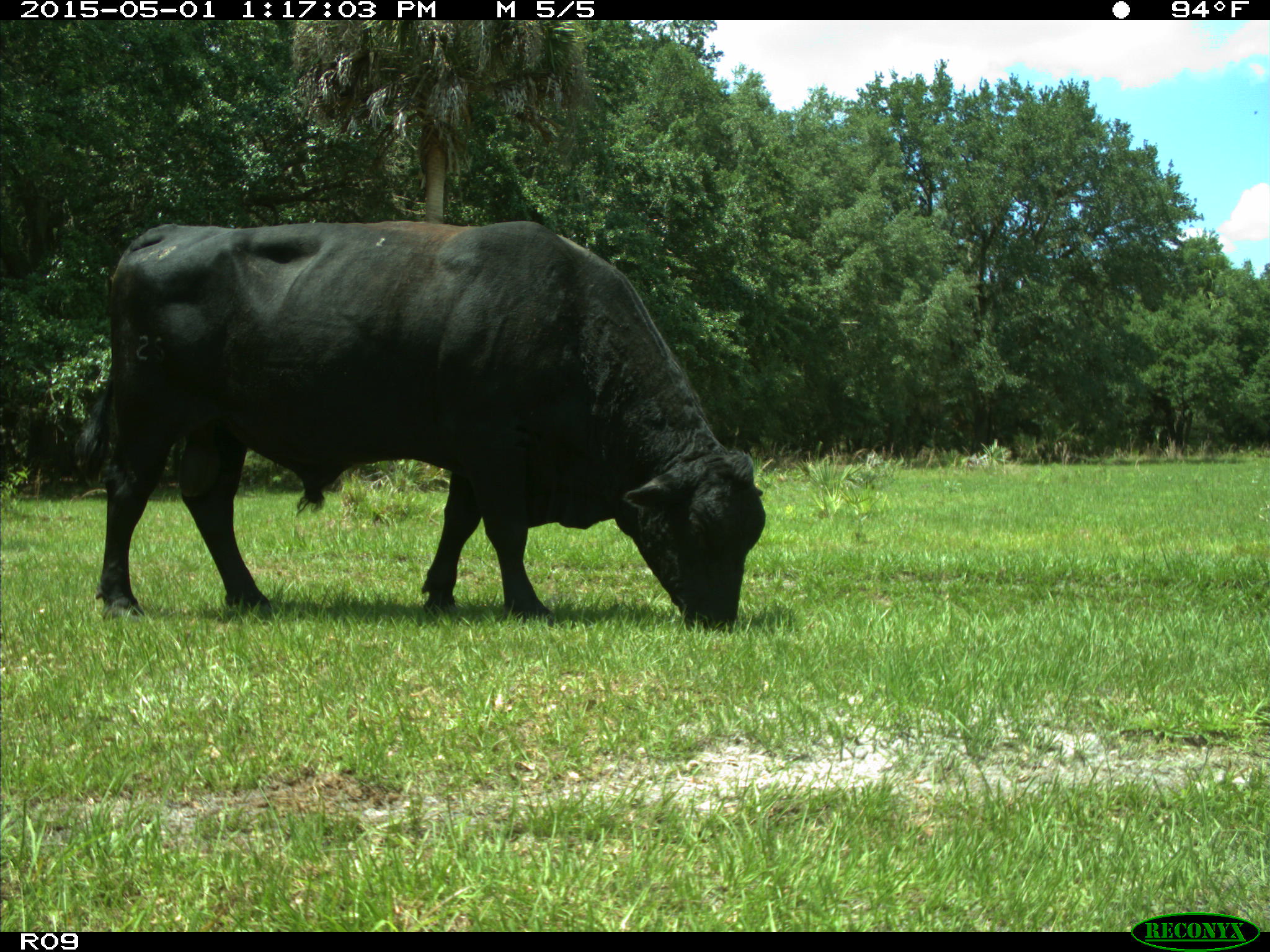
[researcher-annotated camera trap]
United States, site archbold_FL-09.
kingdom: Animalia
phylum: Chordata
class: Mammalia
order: Artiodactyla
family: Bovidae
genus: Bos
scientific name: Bos taurus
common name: domestic cow